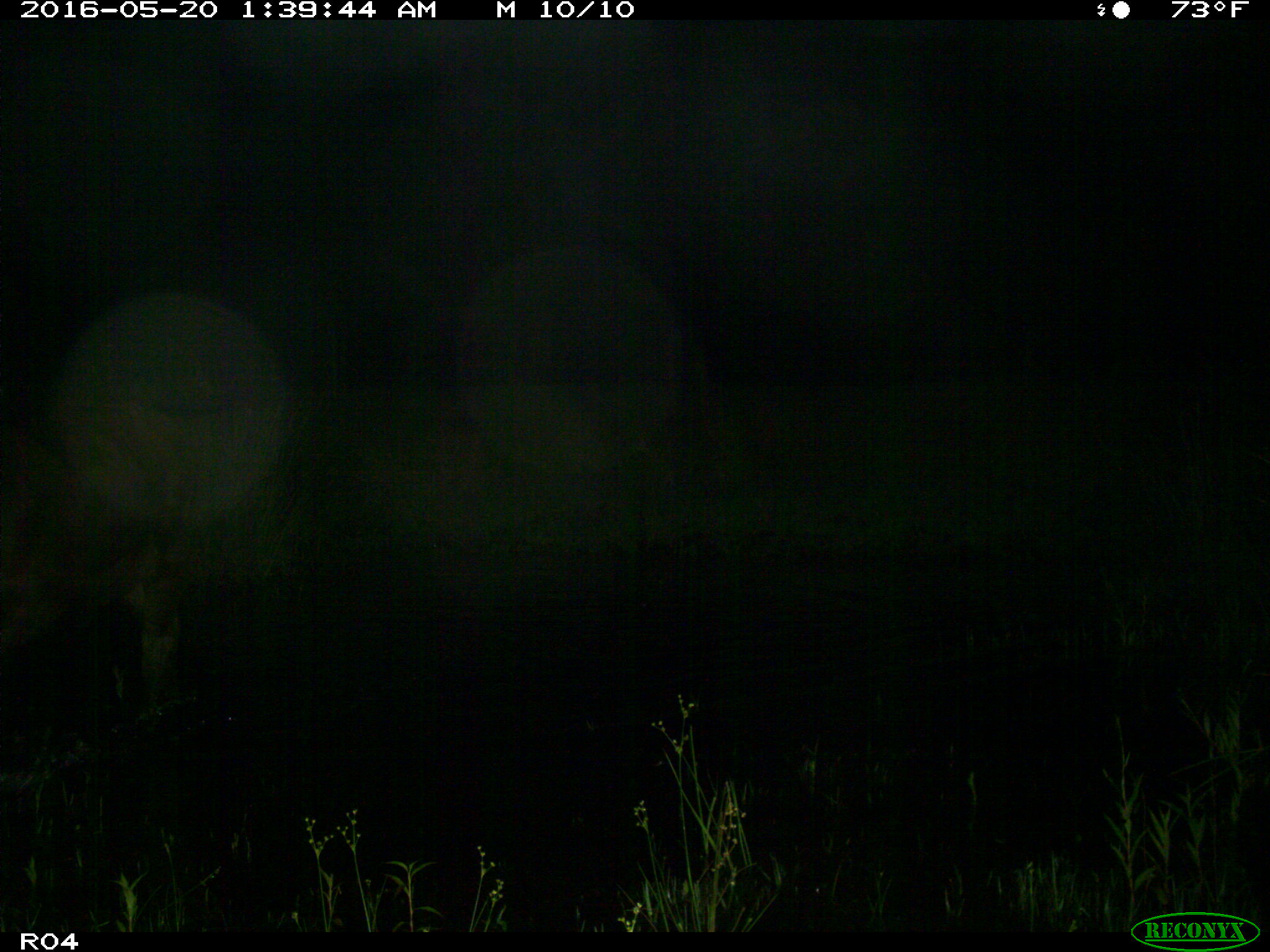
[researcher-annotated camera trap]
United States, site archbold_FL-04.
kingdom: Animalia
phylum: Chordata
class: Mammalia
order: Artiodactyla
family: Bovidae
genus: Bos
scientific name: Bos taurus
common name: domestic cow